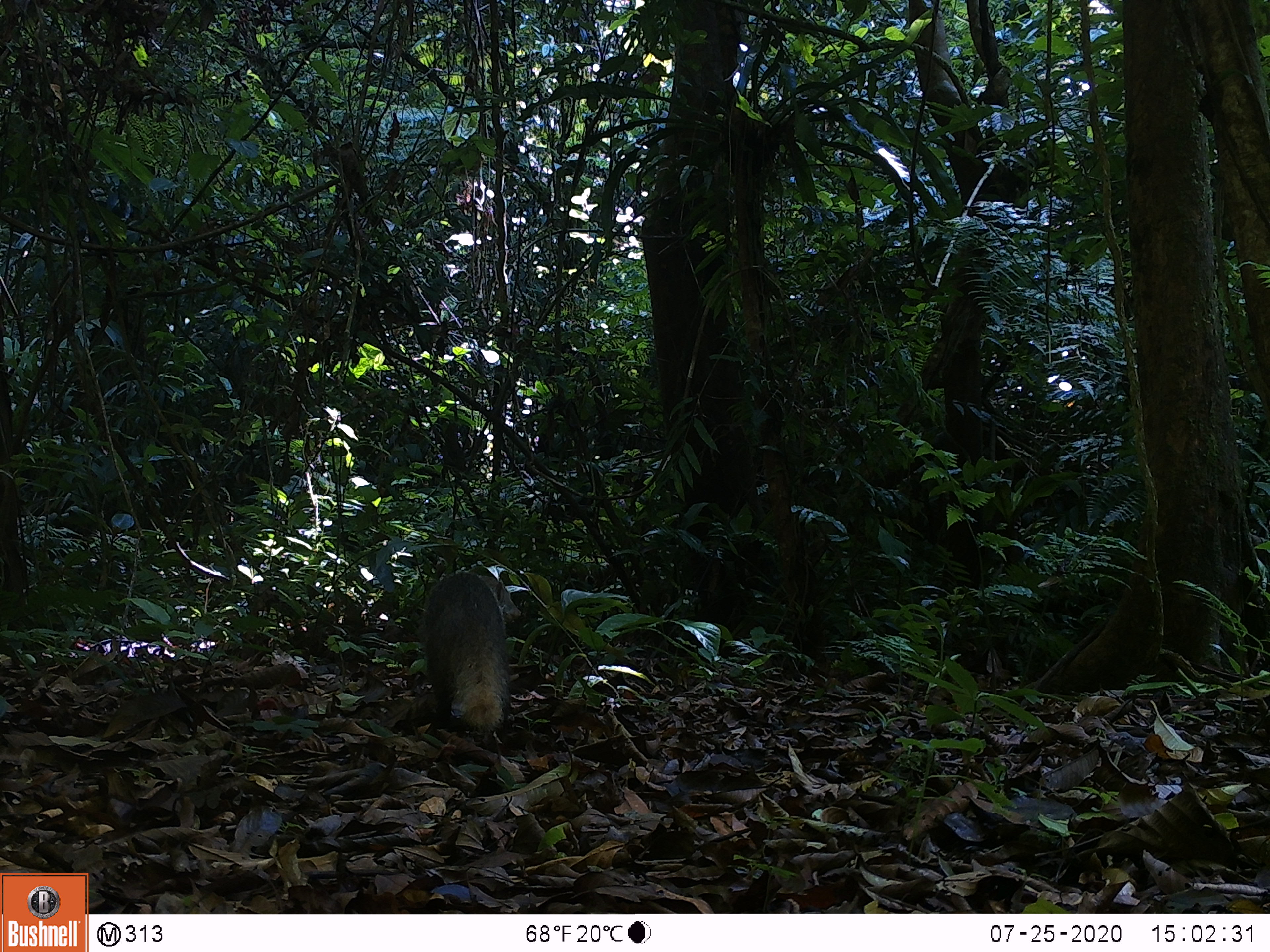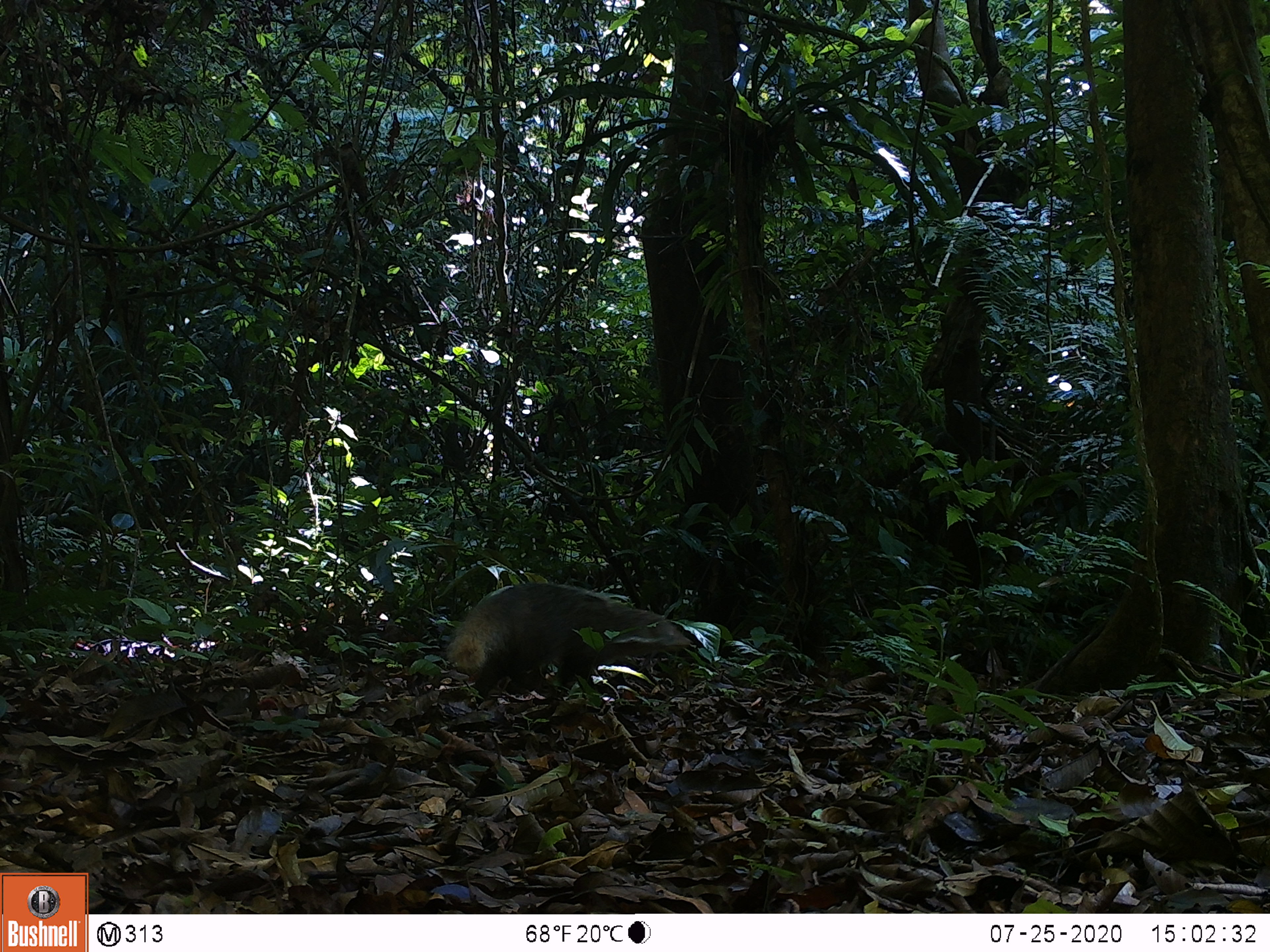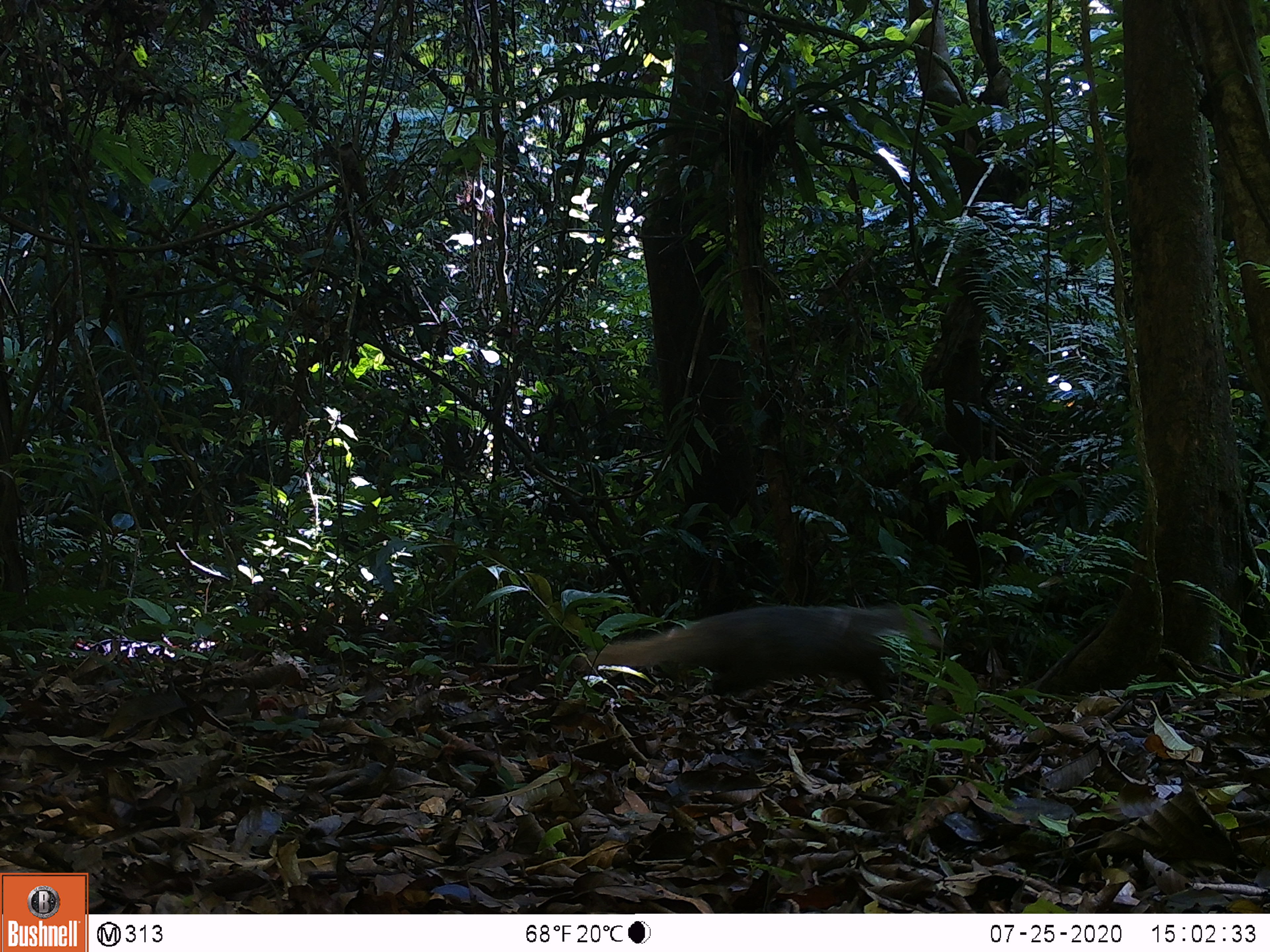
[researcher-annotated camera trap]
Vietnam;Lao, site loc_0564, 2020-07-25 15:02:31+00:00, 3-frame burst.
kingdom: Animalia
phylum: Chordata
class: Mammalia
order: Carnivora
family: Herpestidae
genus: Urva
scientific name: Urva urva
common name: crab-eating mongoose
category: crab eating mongoose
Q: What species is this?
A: Crab eating mongoose (crab-eating mongoose) (Urva urva).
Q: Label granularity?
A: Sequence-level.